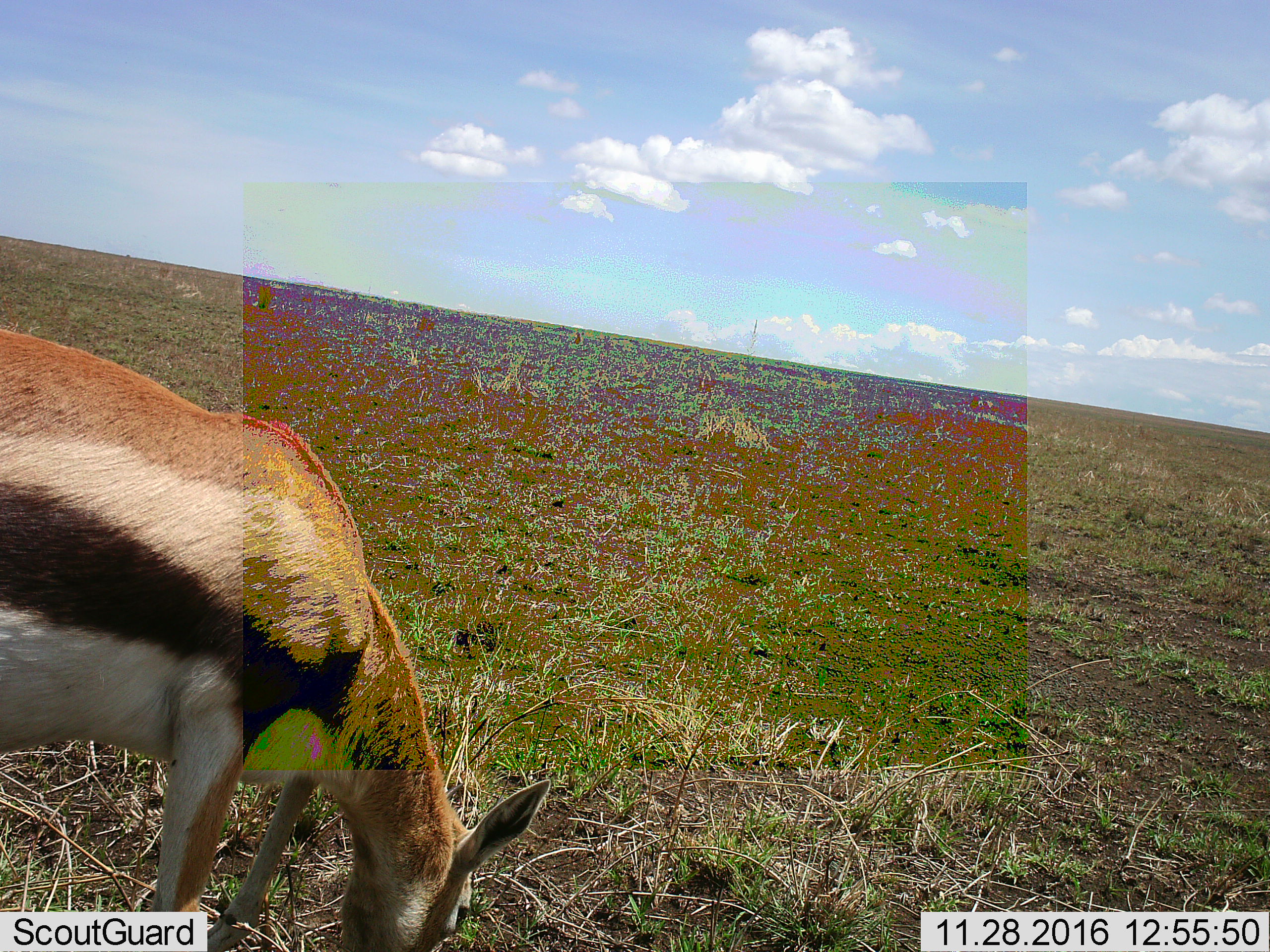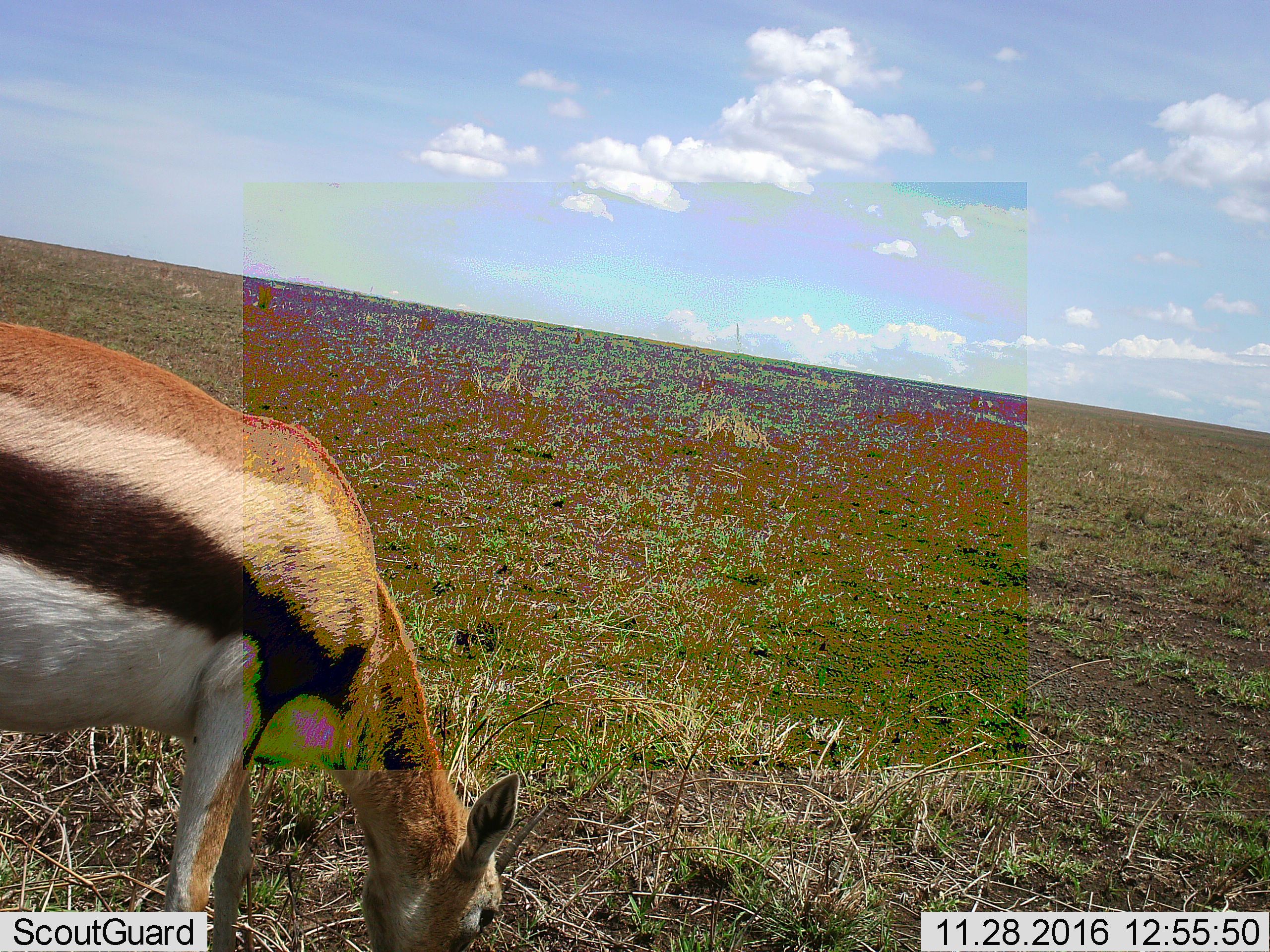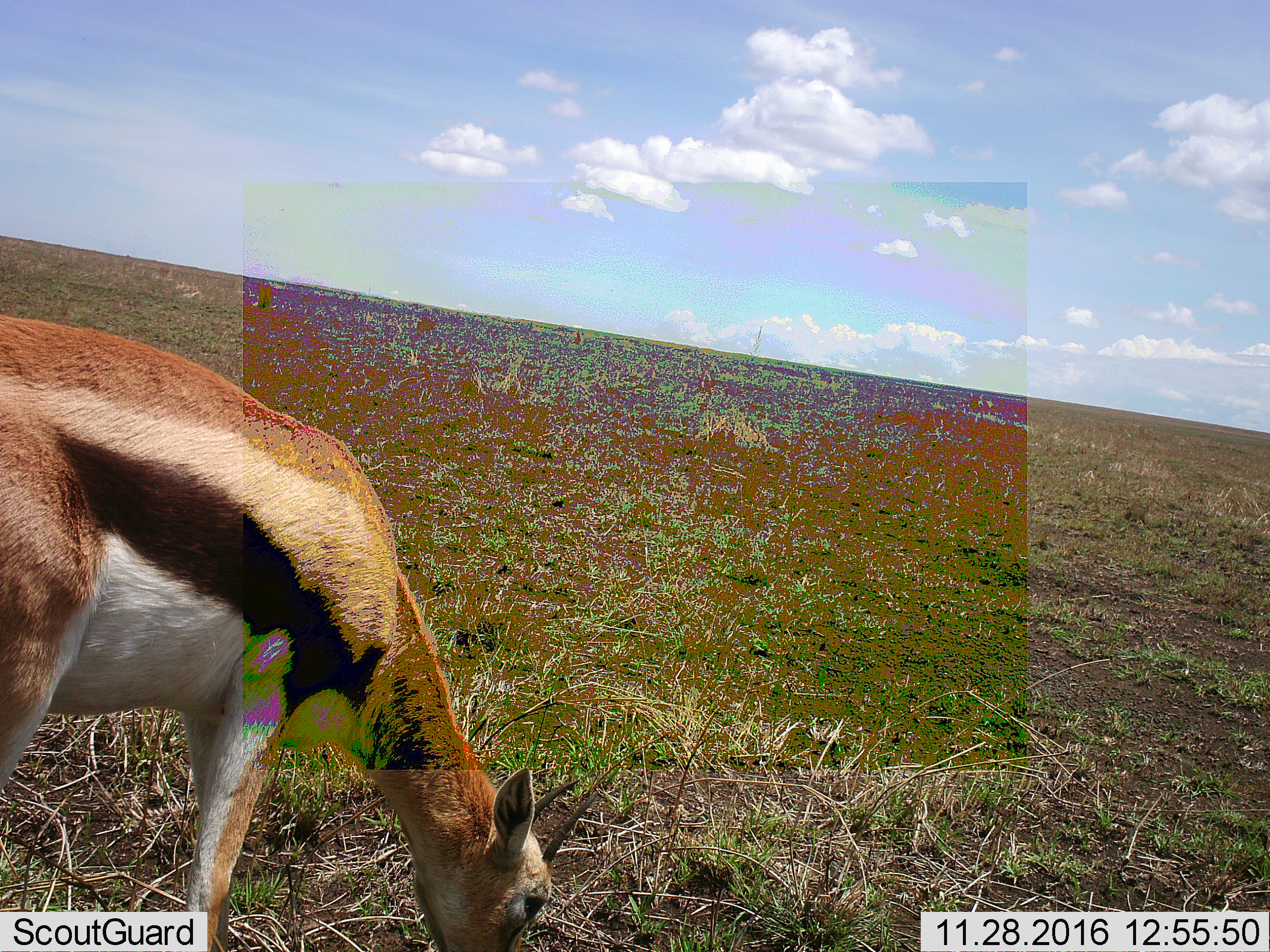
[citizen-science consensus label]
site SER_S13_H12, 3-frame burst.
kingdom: Animalia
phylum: Chordata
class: Mammalia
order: Artiodactyla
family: Bovidae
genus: Eudorcas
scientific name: Eudorcas thomsonii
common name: thomson's gazelle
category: gazellethomsons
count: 1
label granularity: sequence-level